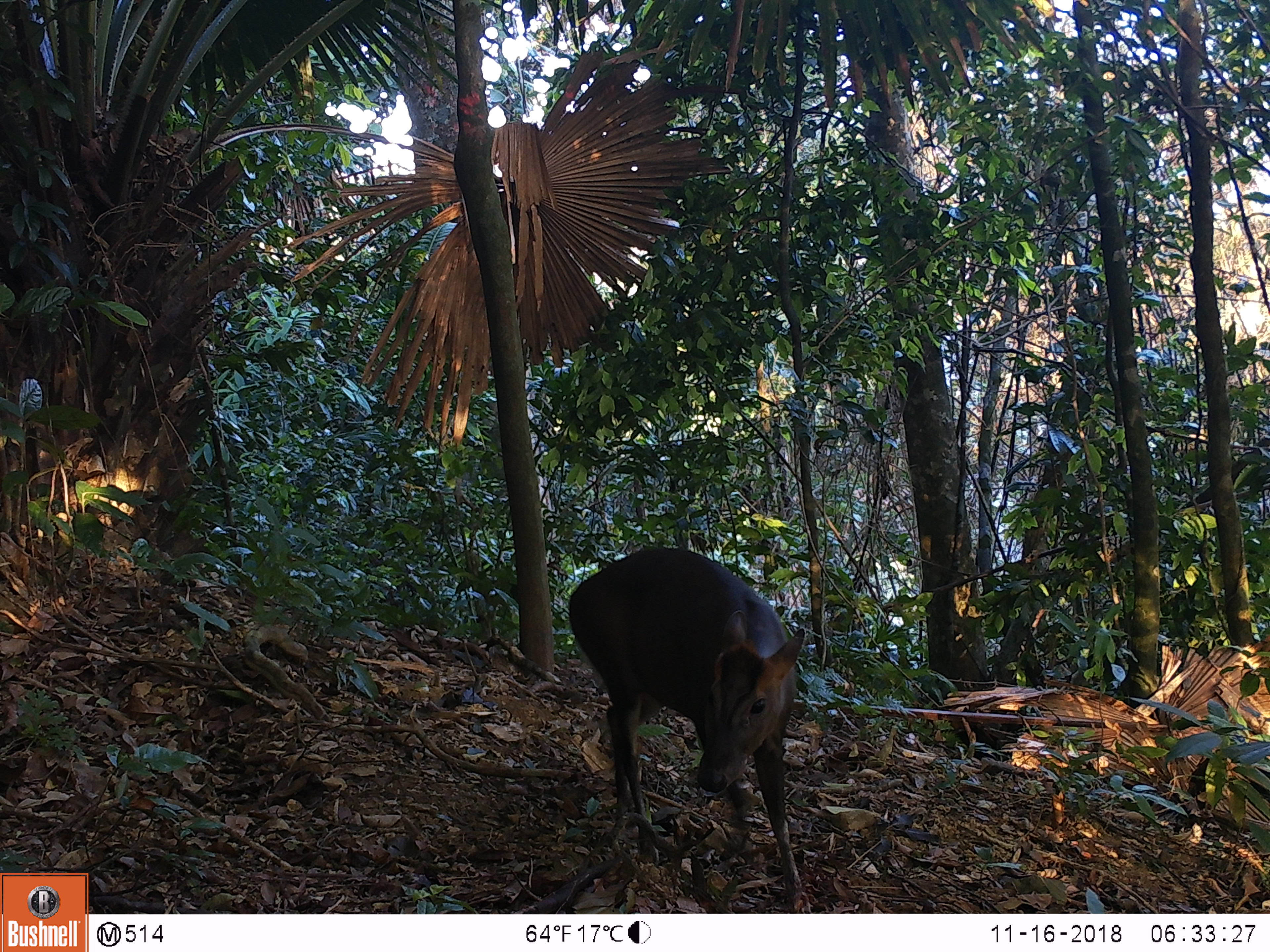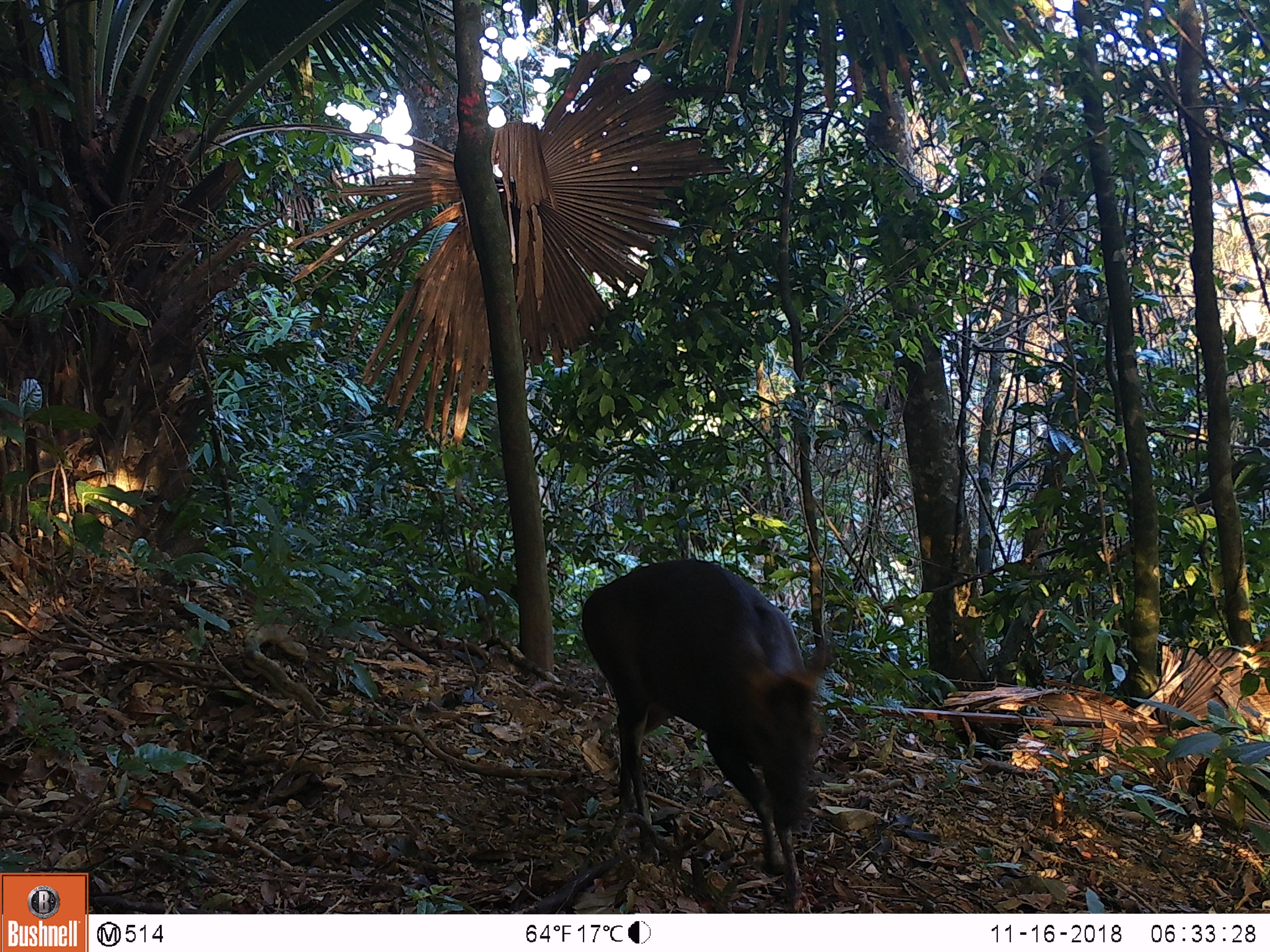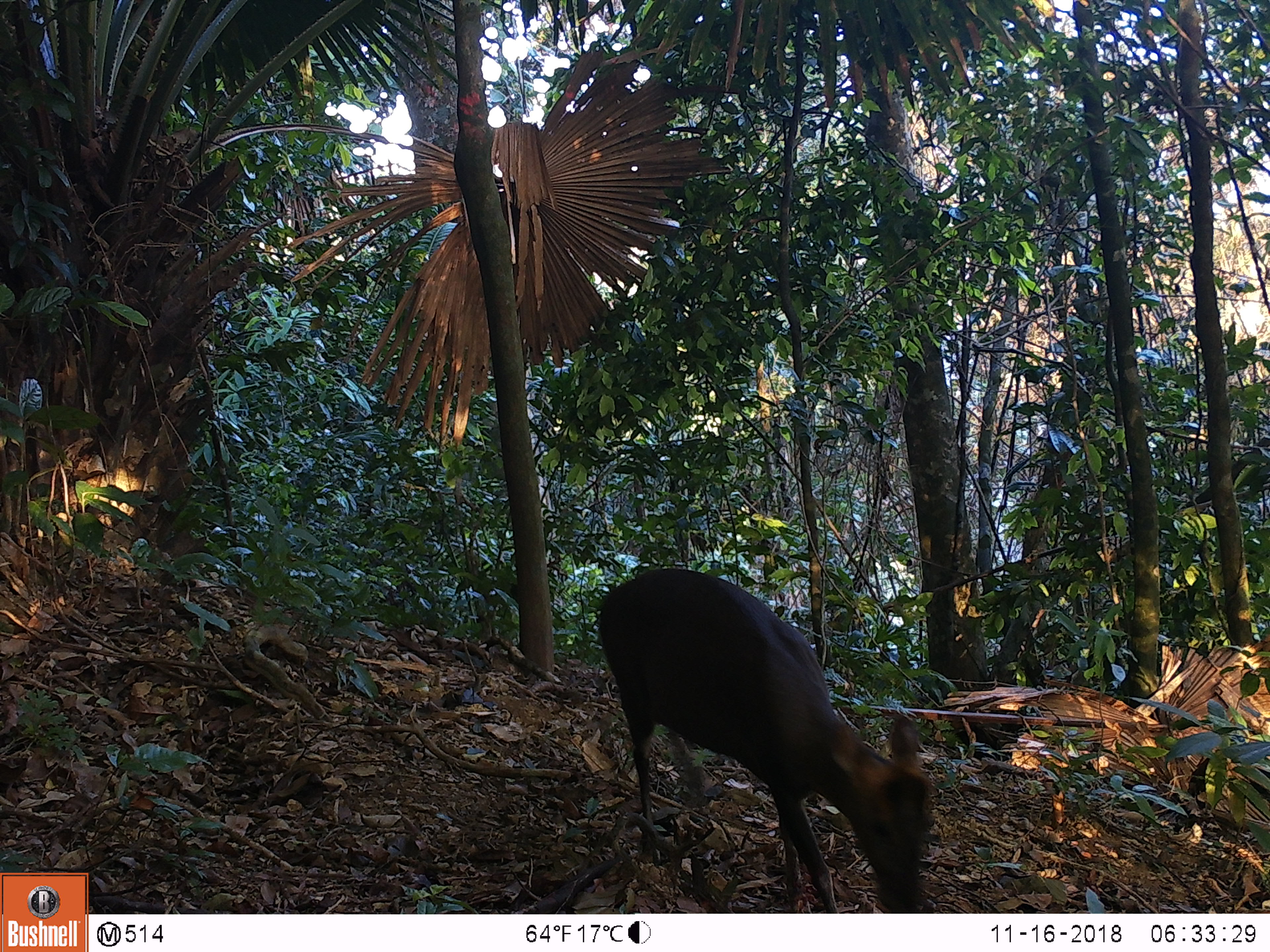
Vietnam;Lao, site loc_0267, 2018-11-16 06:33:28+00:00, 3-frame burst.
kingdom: Animalia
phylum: Chordata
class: Mammalia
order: Artiodactyla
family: Cervidae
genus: Muntiacus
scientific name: Muntiacus rooseveltorum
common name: roosevelt's muntjac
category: roosevelts muntjac group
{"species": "roosevelts muntjac group (roosevelt's muntjac) (Muntiacus rooseveltorum)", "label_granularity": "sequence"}